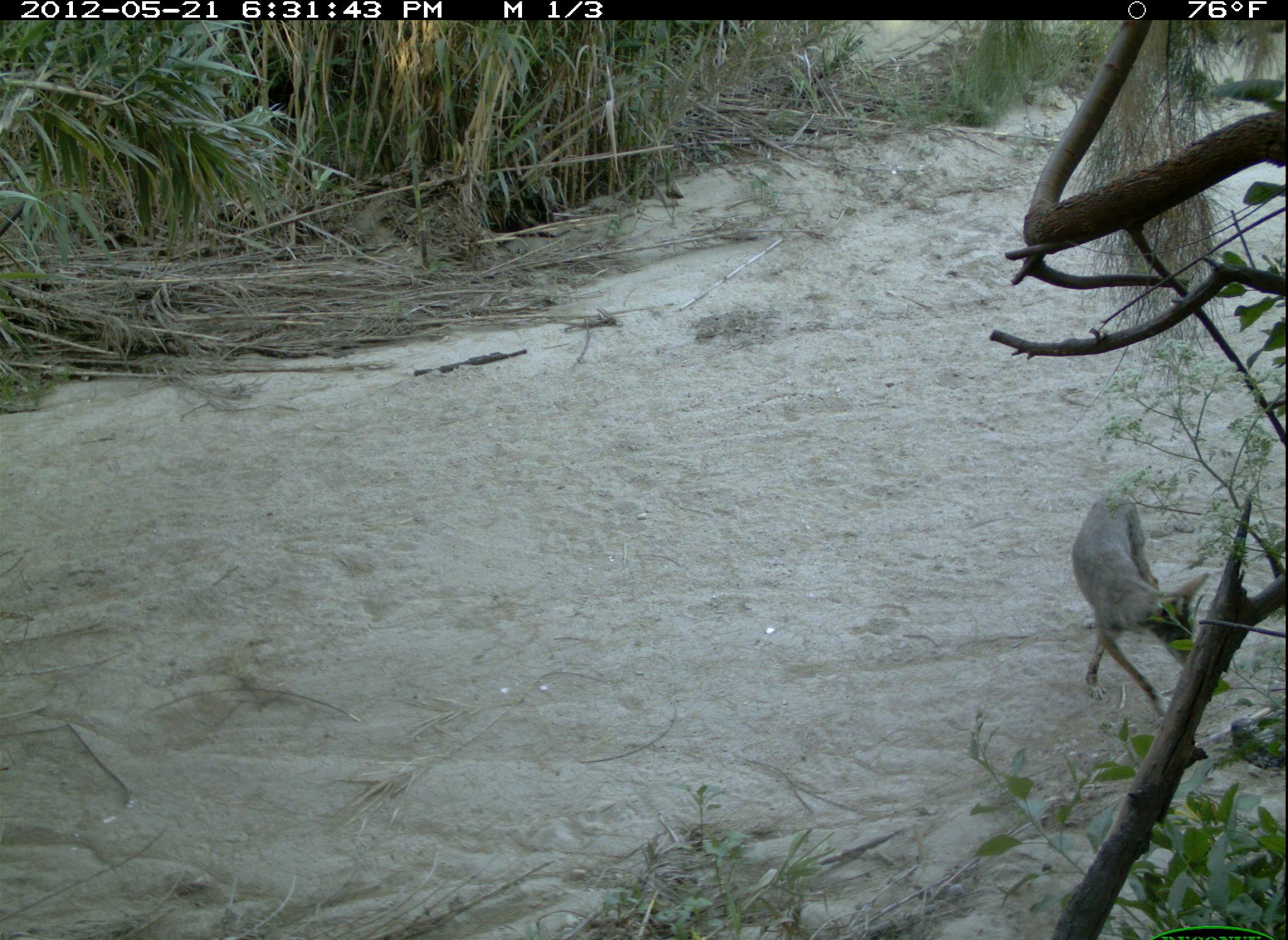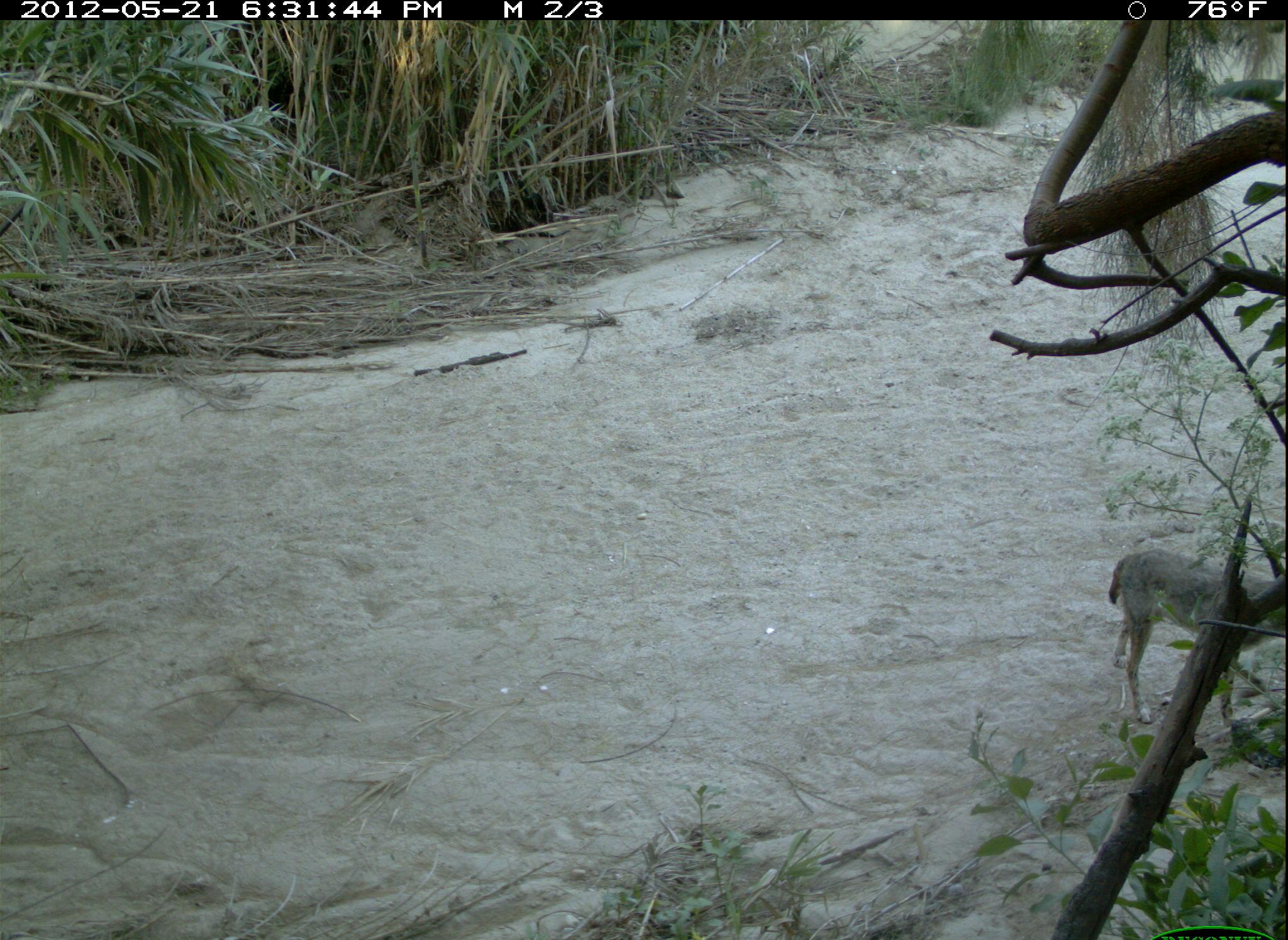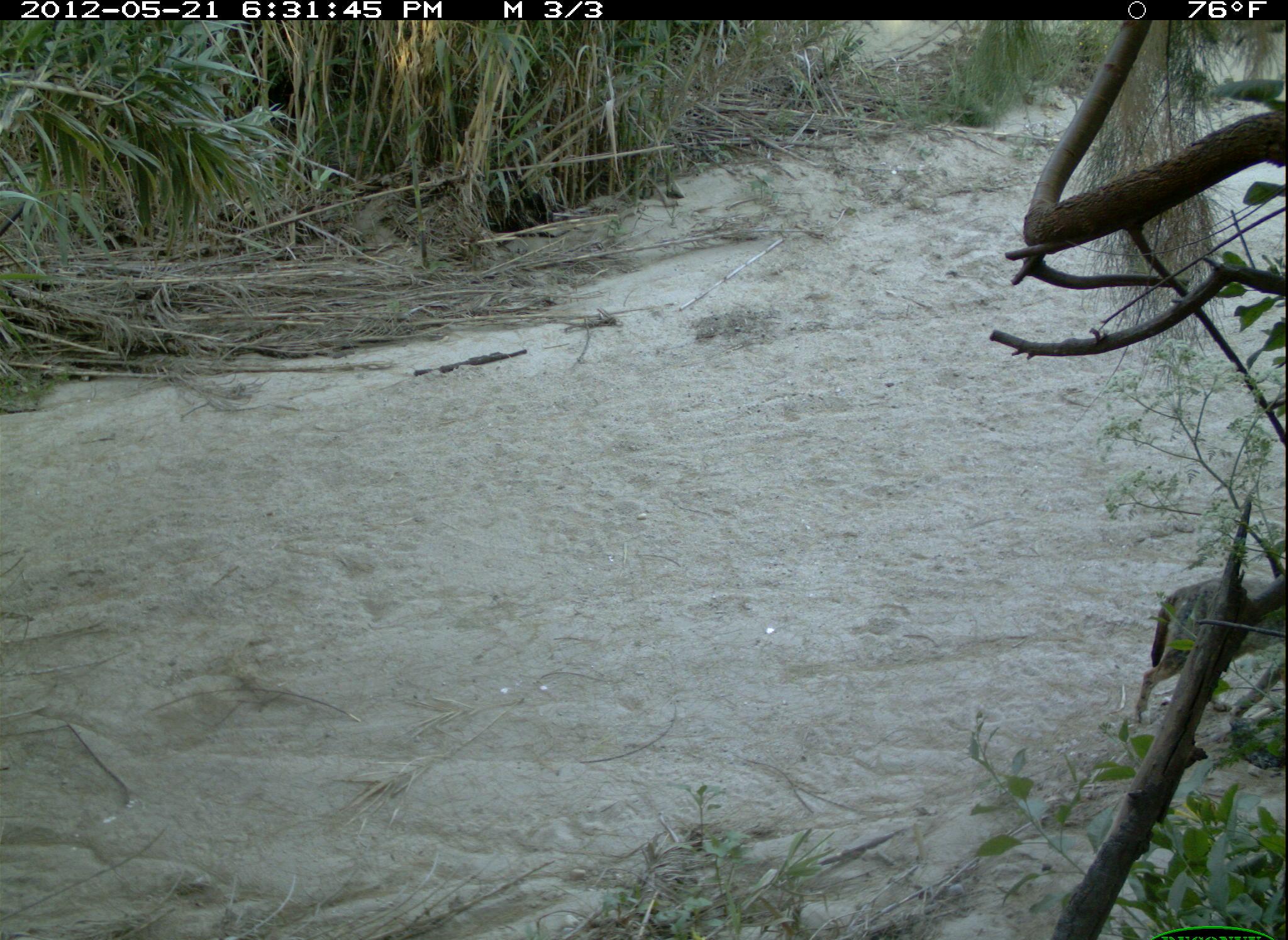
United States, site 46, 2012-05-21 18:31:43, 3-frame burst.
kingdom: Animalia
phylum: Chordata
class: Mammalia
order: Carnivora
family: Canidae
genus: Canis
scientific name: Canis latrans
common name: coyote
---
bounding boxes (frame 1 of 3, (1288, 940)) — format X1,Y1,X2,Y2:
coyote: 1062,480,1232,735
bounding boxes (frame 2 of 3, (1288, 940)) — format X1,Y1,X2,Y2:
coyote: 1103,548,1281,751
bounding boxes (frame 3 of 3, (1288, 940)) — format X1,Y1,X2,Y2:
coyote: 1129,569,1282,730